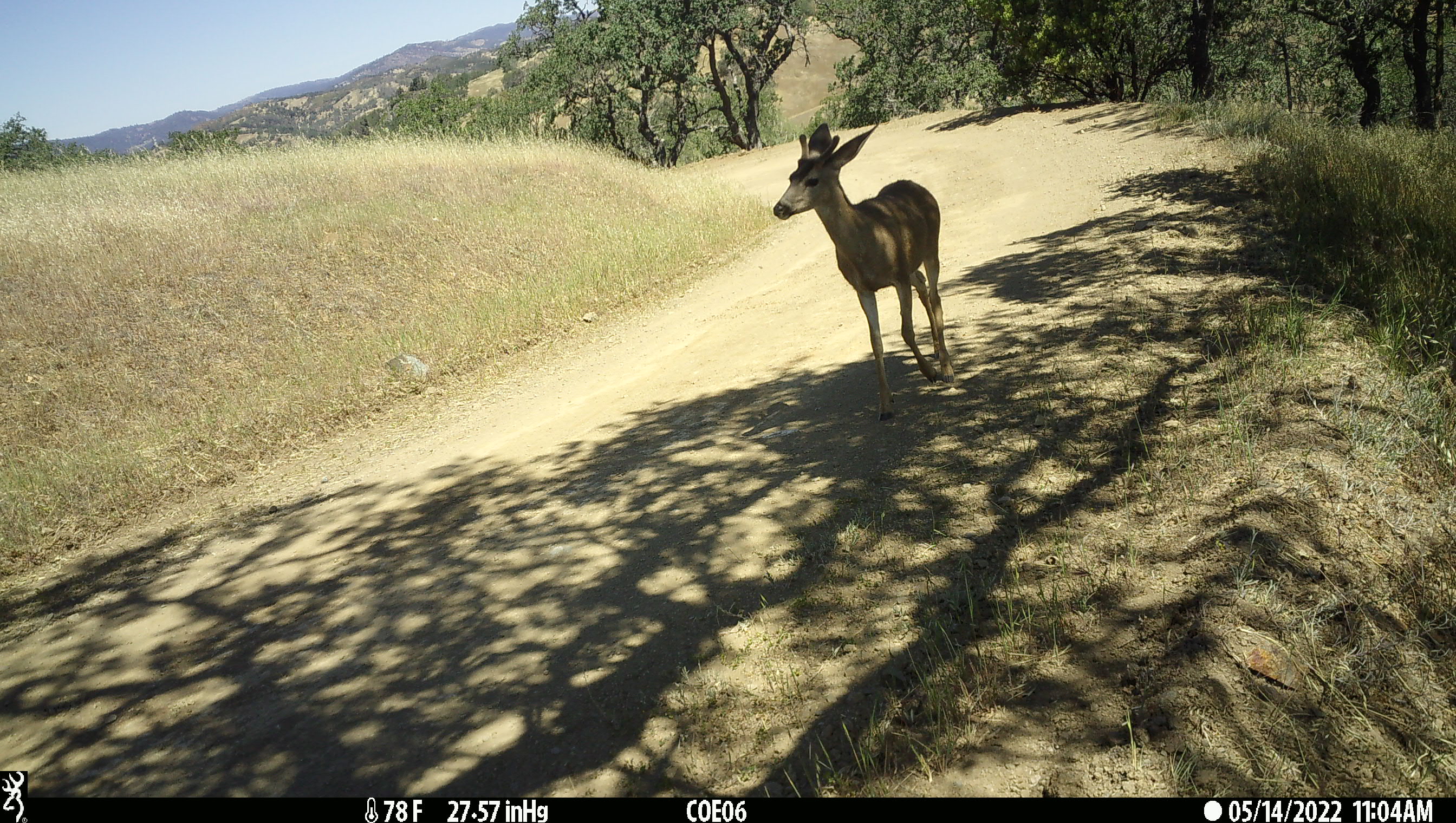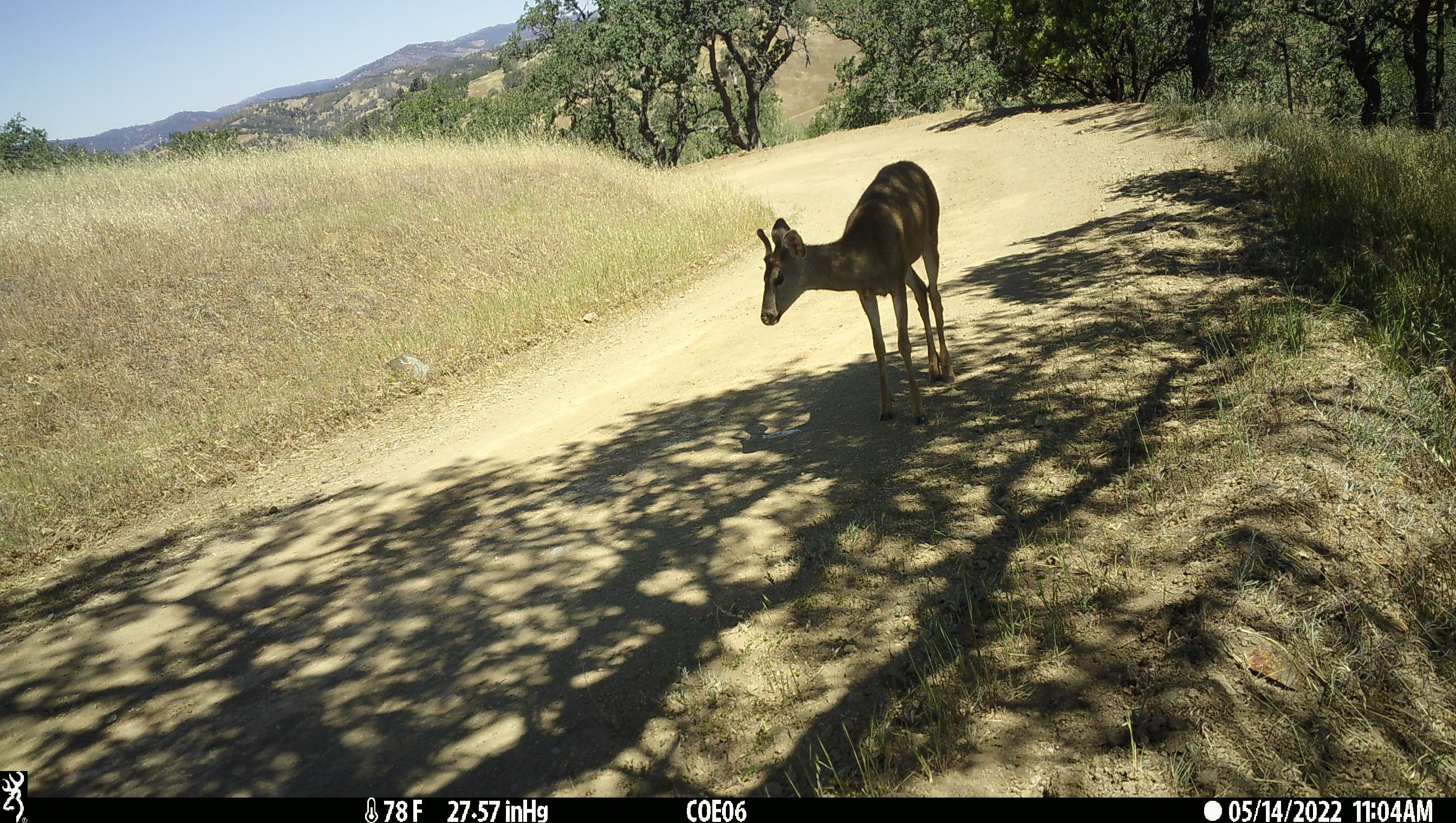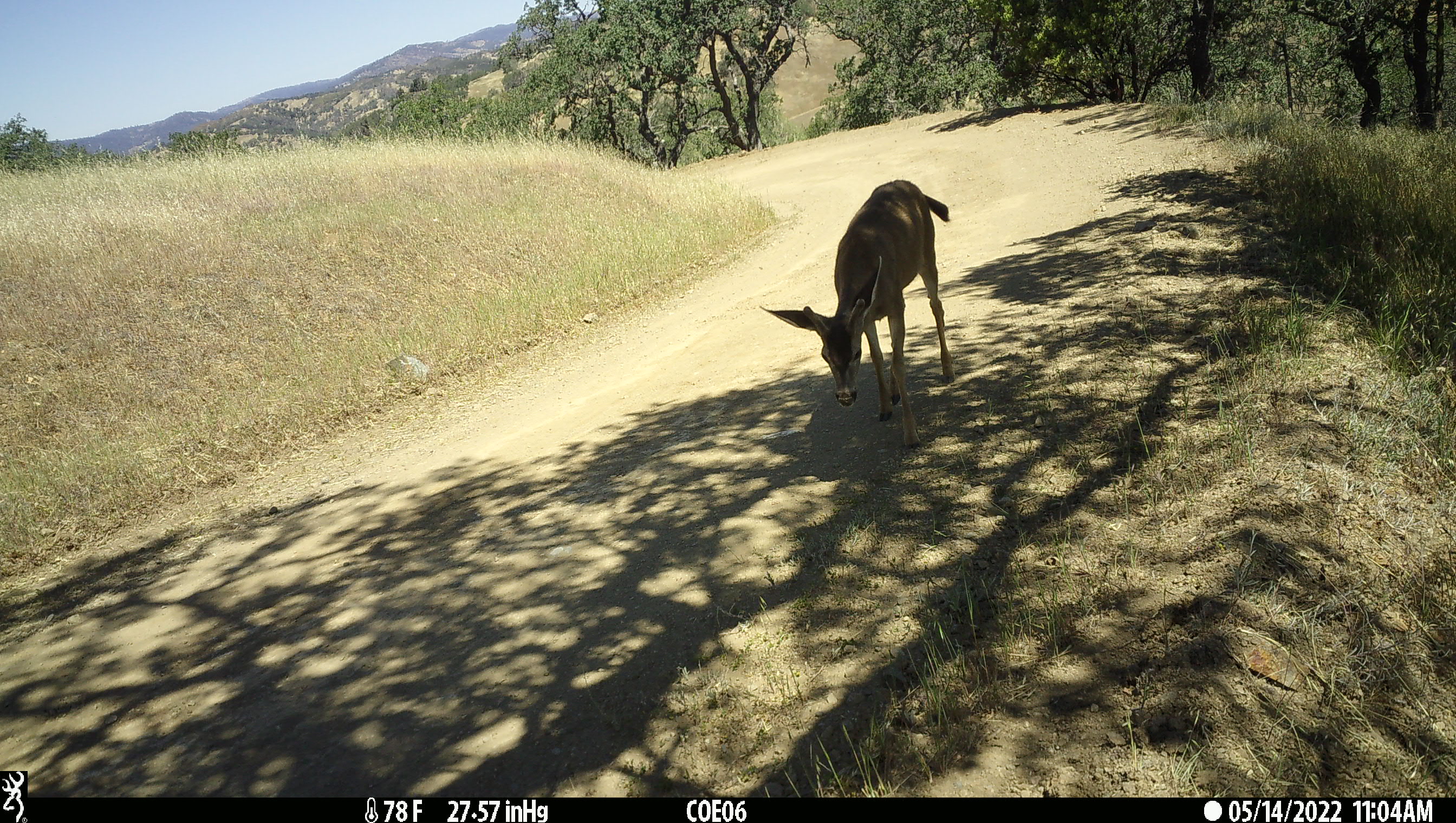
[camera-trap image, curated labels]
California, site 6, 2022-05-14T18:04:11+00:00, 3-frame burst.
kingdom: Animalia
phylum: Chordata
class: Mammalia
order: Artiodactyla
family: Cervidae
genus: Odocoileus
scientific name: Odocoileus hemionus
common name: mule deer